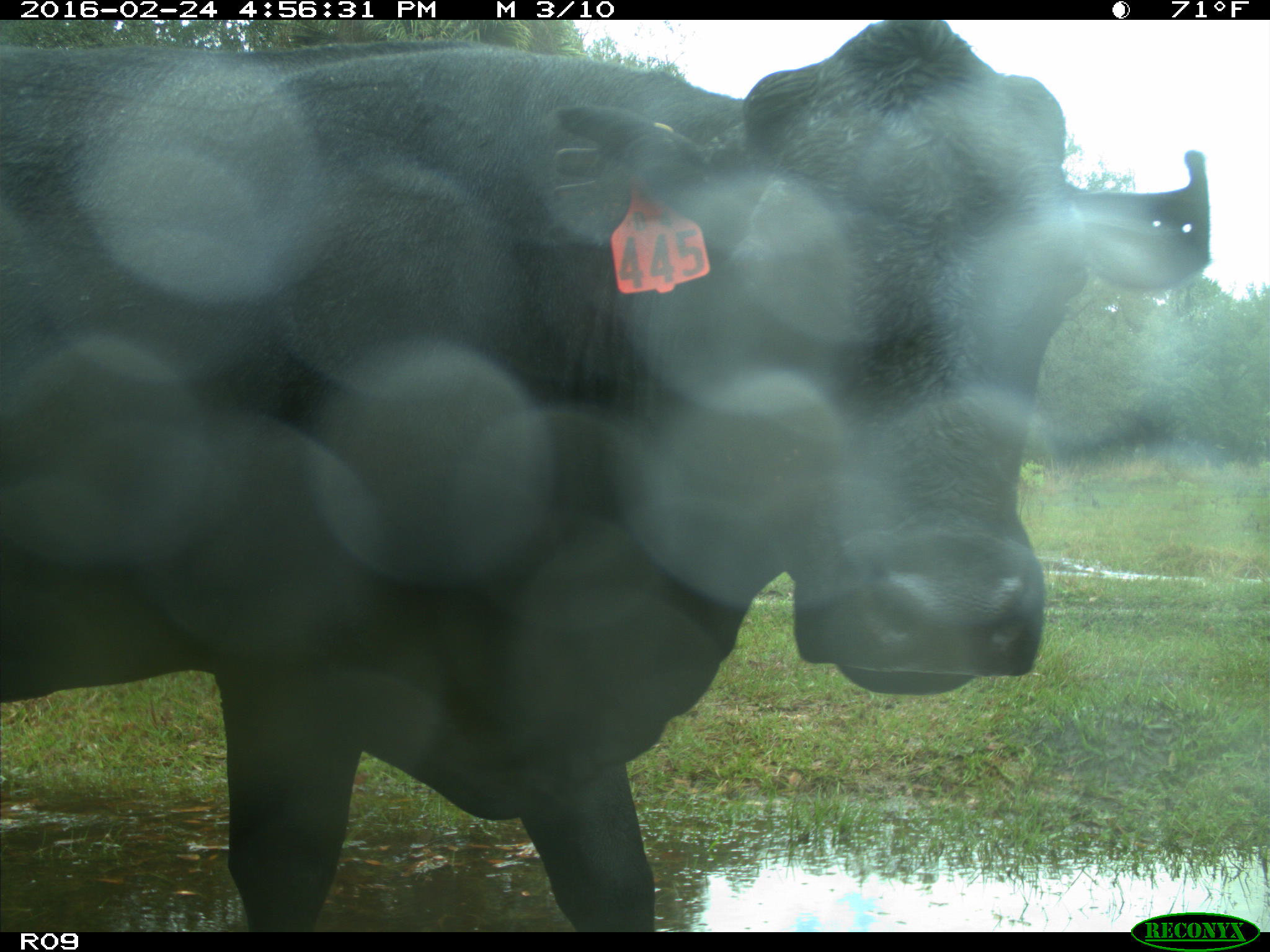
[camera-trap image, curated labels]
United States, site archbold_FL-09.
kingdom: Animalia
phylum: Chordata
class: Mammalia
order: Artiodactyla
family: Bovidae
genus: Bos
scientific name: Bos taurus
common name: domestic cow